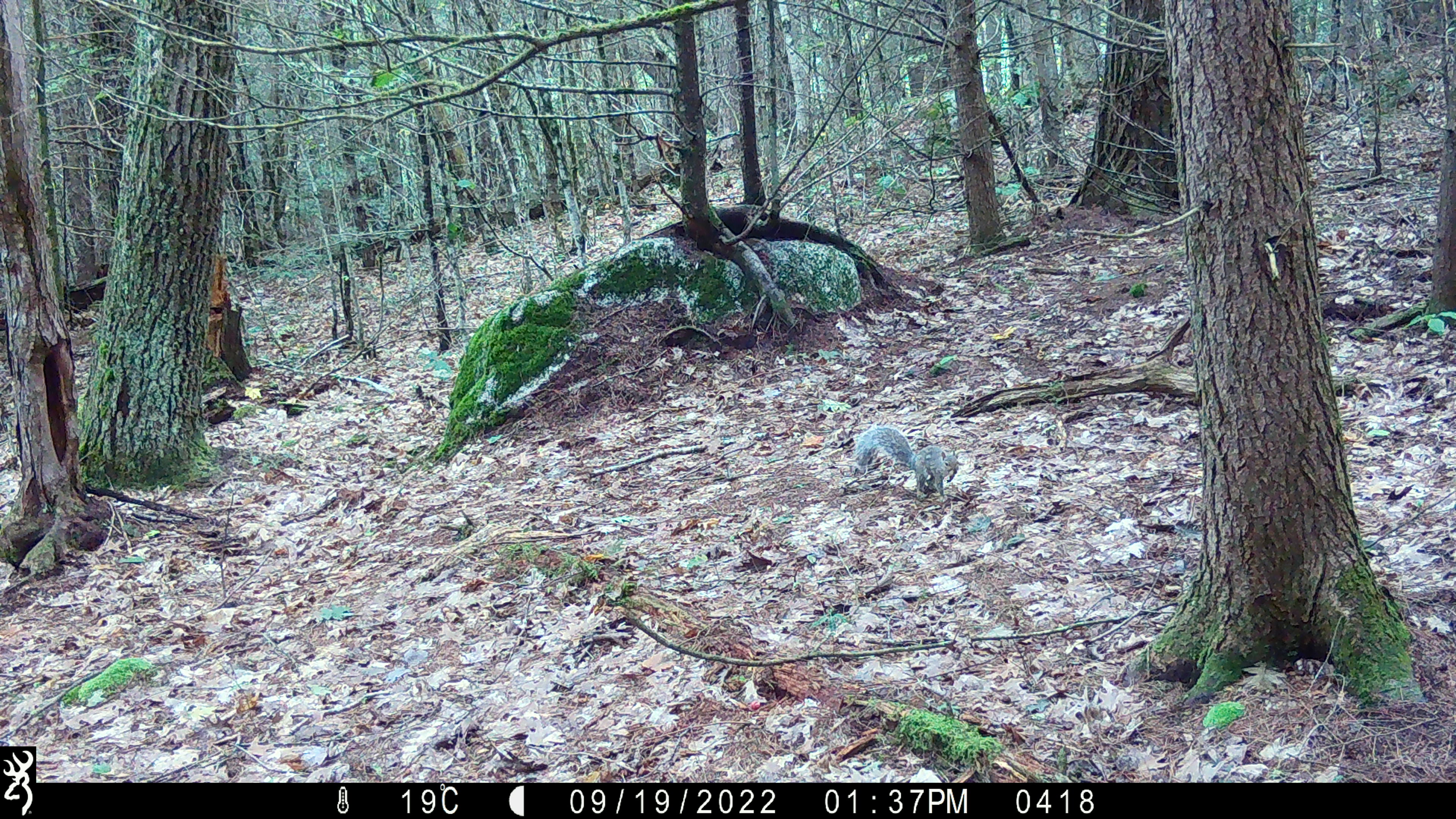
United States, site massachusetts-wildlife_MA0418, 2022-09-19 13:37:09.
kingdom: Animalia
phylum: Chordata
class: Mammalia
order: Rodentia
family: Sciuridae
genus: Sciurus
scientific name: Sciurus carolinensis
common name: gray squirrel